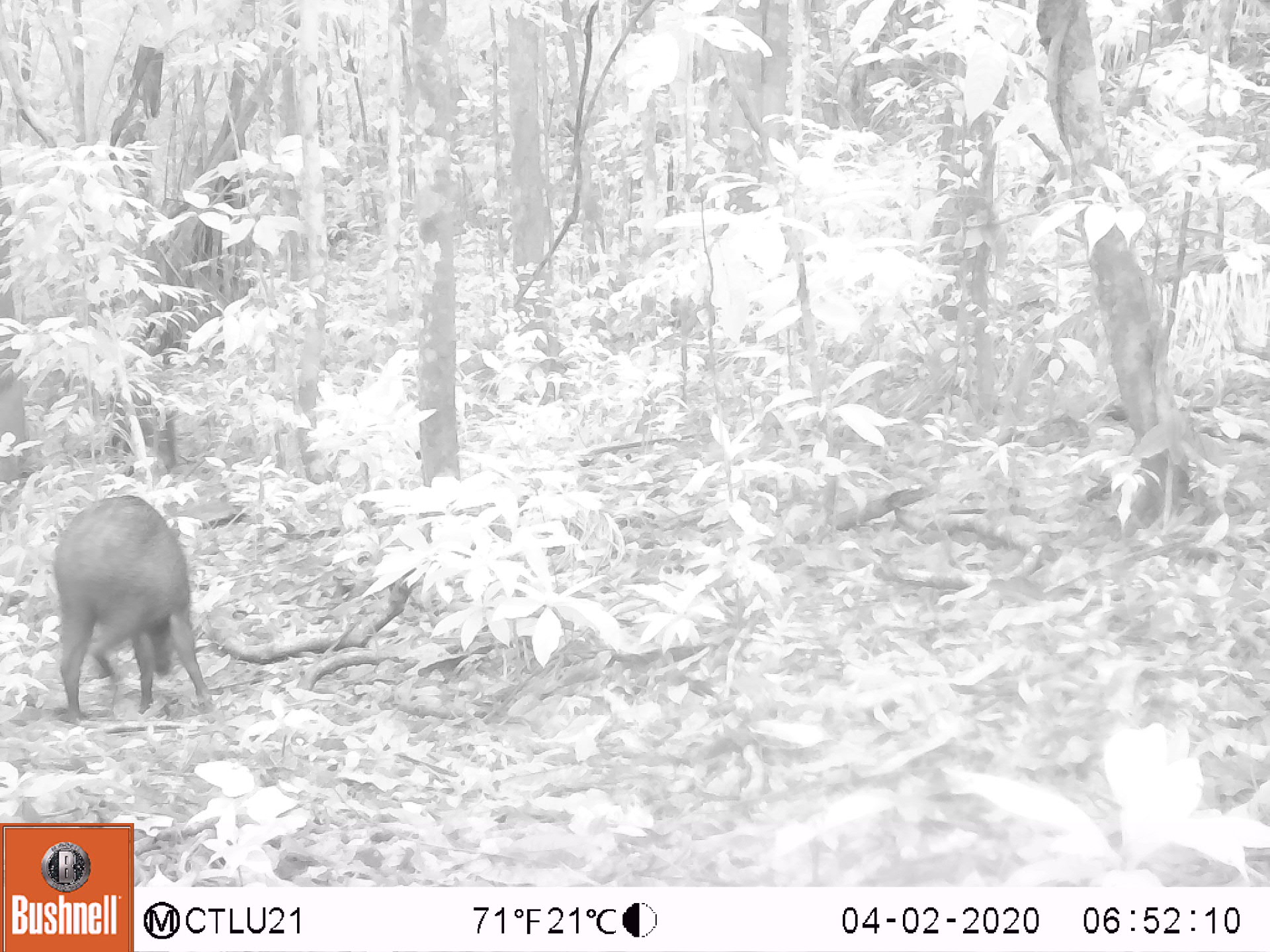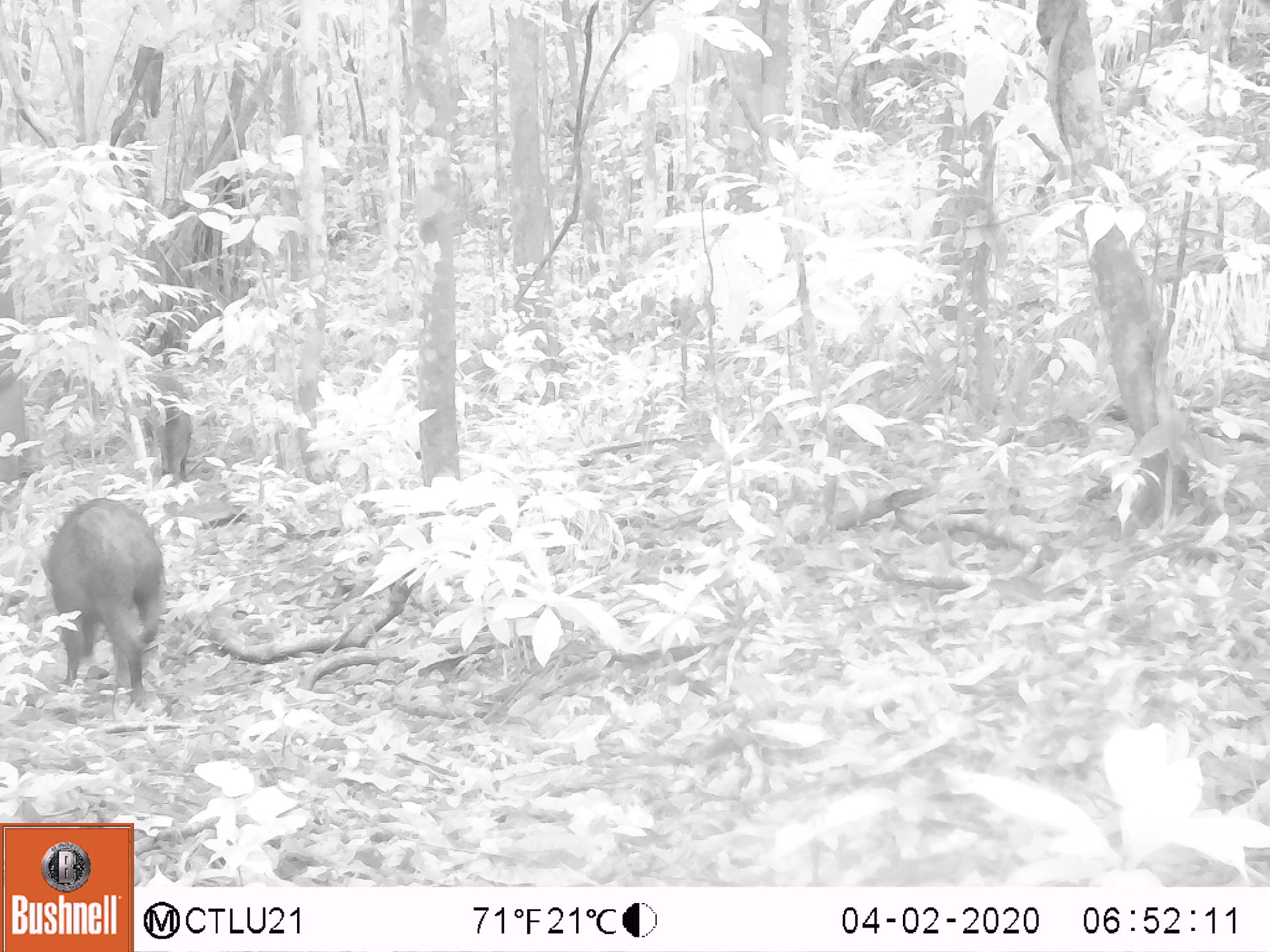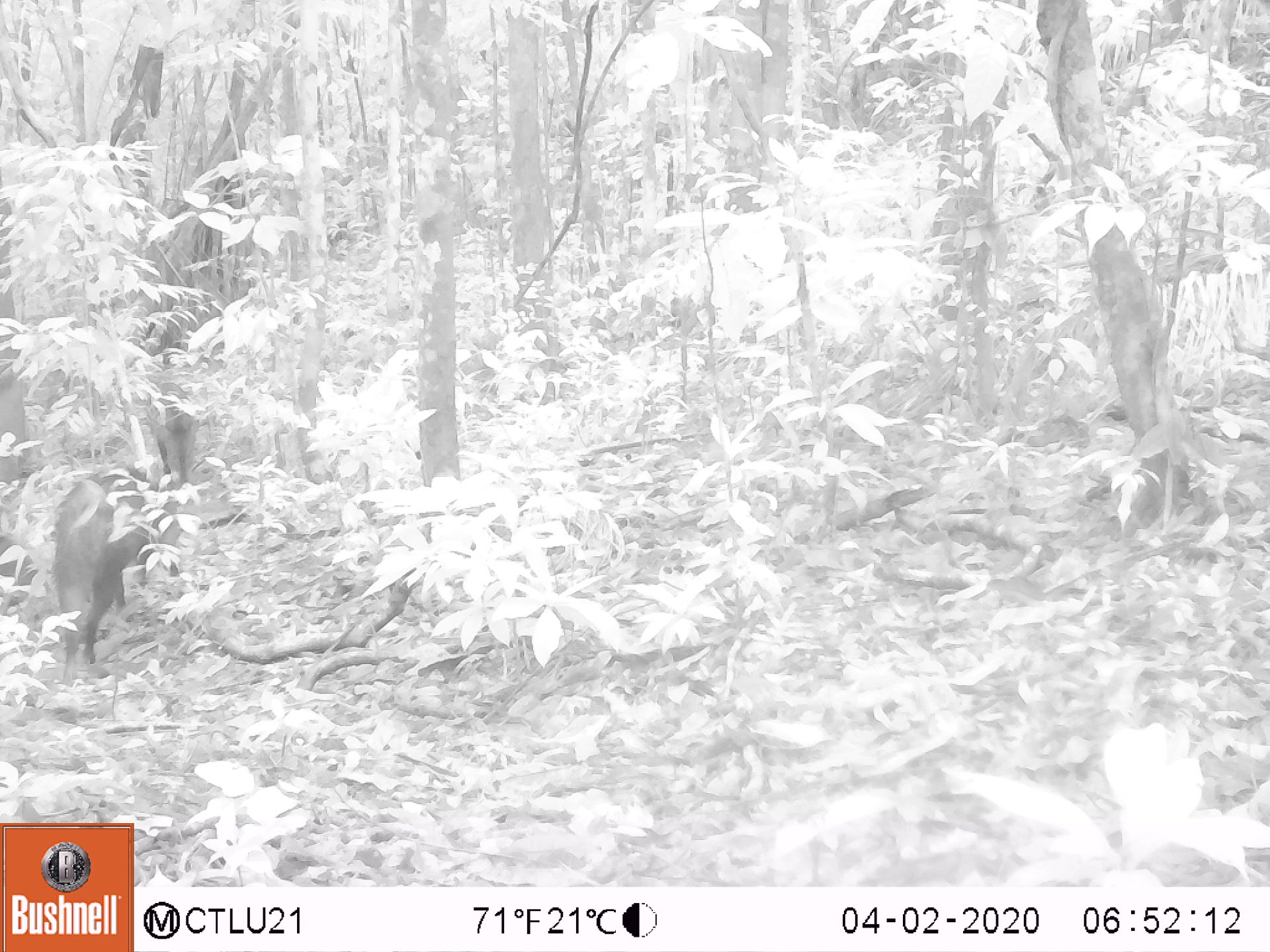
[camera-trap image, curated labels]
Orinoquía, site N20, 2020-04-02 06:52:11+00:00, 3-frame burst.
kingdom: Animalia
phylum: Chordata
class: Mammalia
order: Artiodactyla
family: Tayassuidae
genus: Pecari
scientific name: Pecari tajacu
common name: collared peccary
Collared peccary (Pecari tajacu).